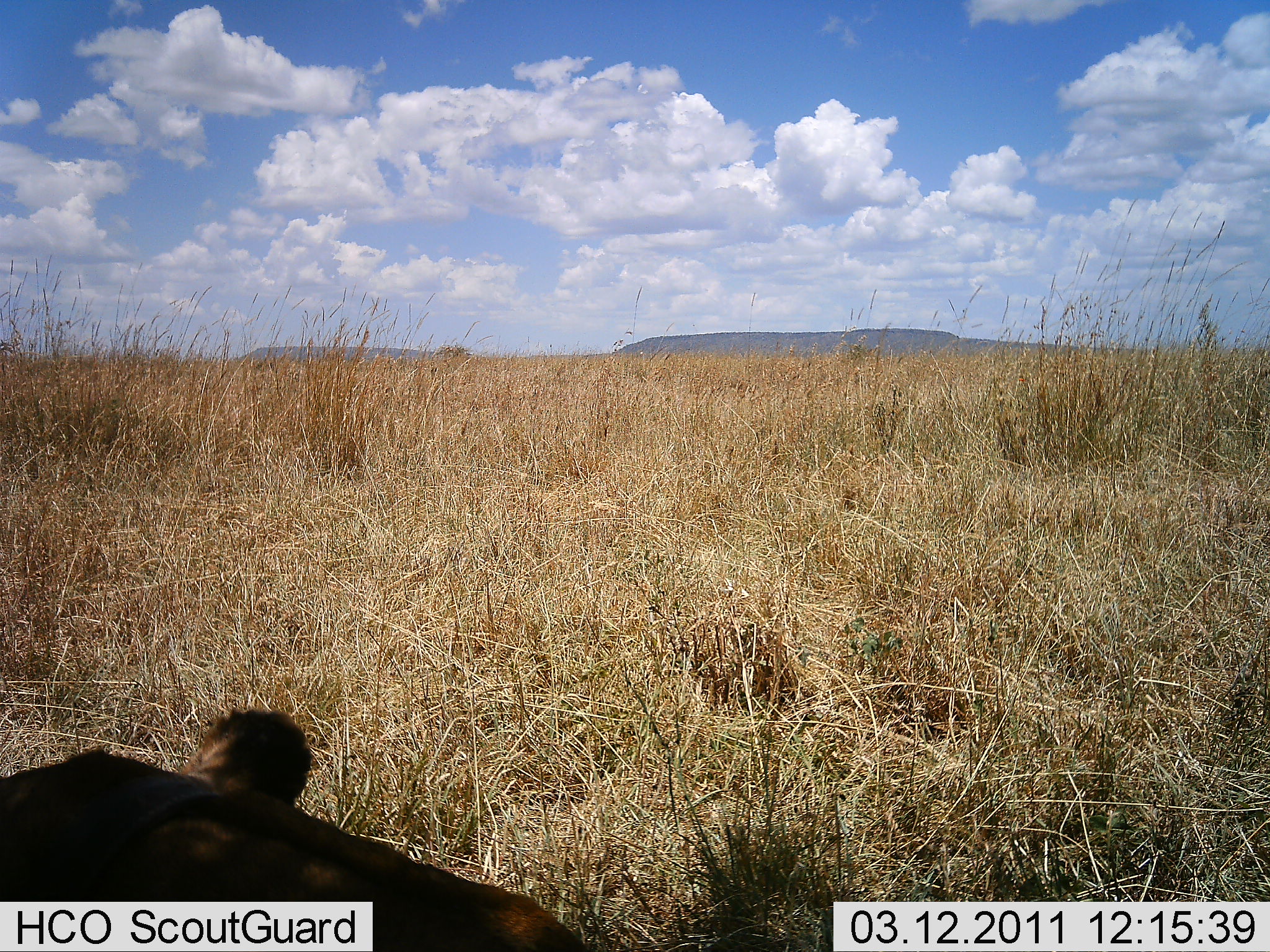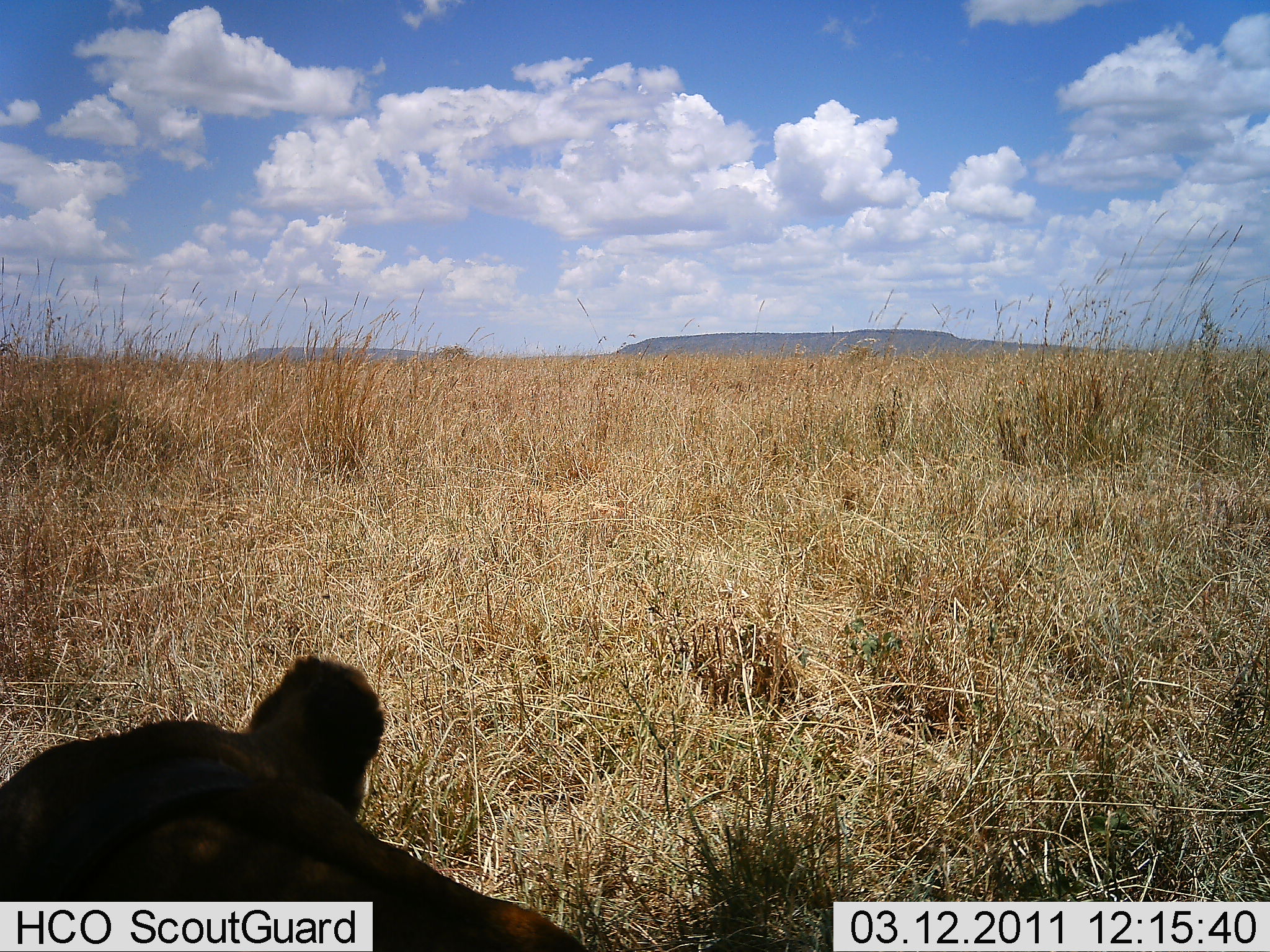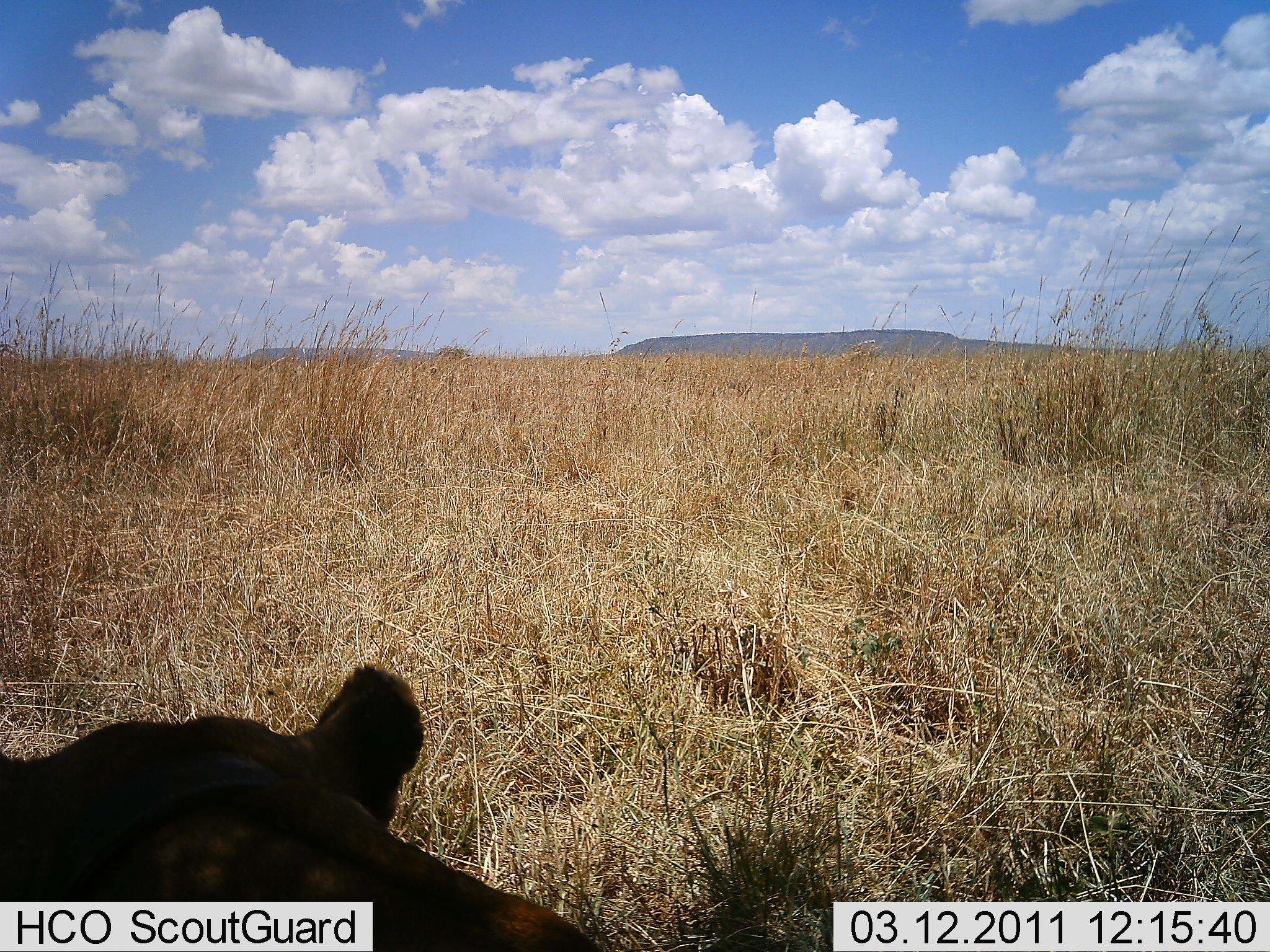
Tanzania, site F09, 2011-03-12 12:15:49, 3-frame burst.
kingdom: Animalia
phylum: Chordata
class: Mammalia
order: Carnivora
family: Felidae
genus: Panthera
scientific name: Panthera leo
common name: lion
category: lionfemale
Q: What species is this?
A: Lionfemale (lion) (Panthera leo).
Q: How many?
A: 1.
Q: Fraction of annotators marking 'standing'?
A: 0%.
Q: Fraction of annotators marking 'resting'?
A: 90%.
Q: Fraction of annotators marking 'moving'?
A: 10%.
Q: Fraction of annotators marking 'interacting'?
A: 0%.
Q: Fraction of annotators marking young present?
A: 0%.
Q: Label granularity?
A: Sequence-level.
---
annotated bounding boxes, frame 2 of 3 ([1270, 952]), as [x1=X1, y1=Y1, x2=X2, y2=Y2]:
animal: [x1=0, y1=656, x2=590, y2=952]